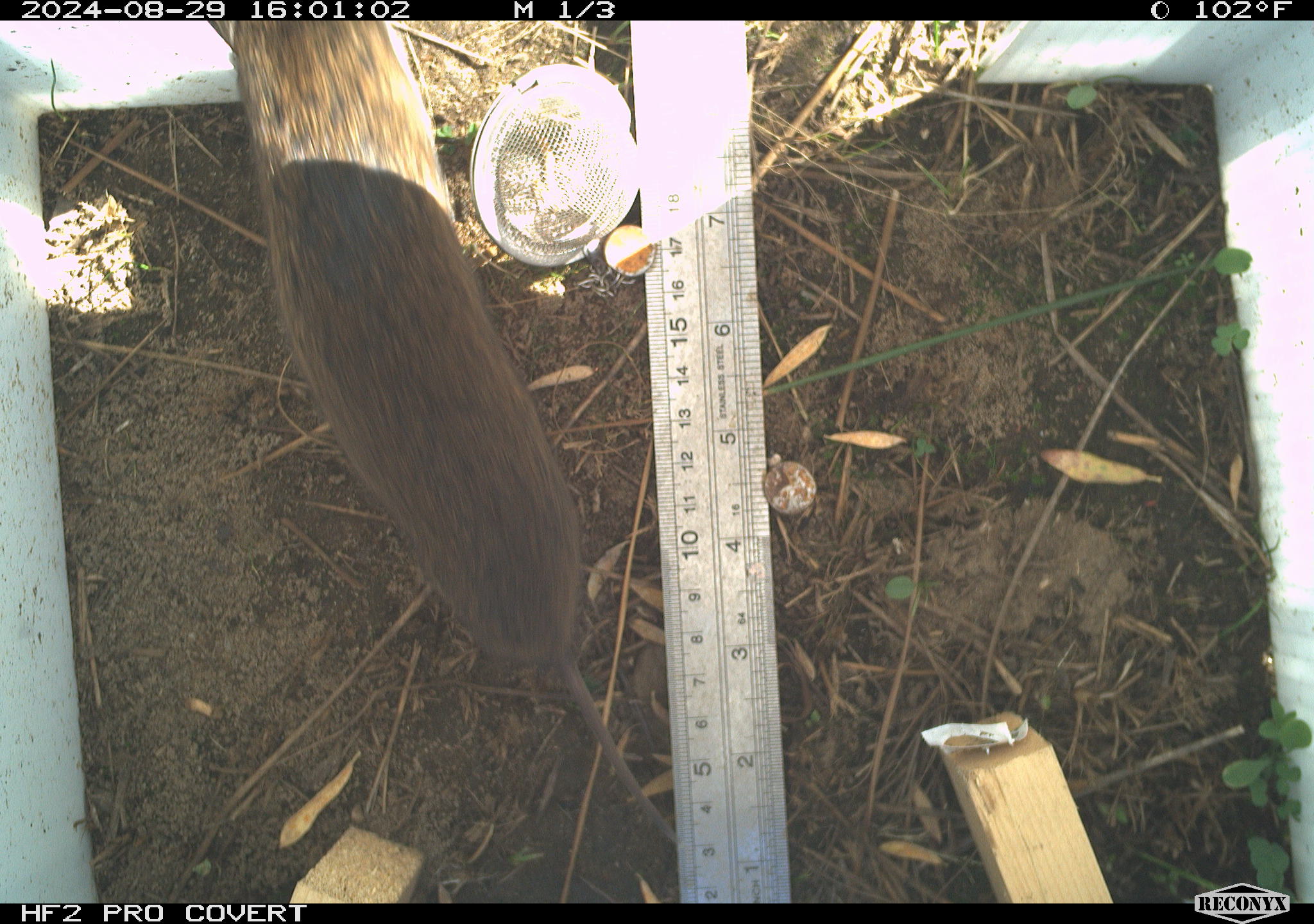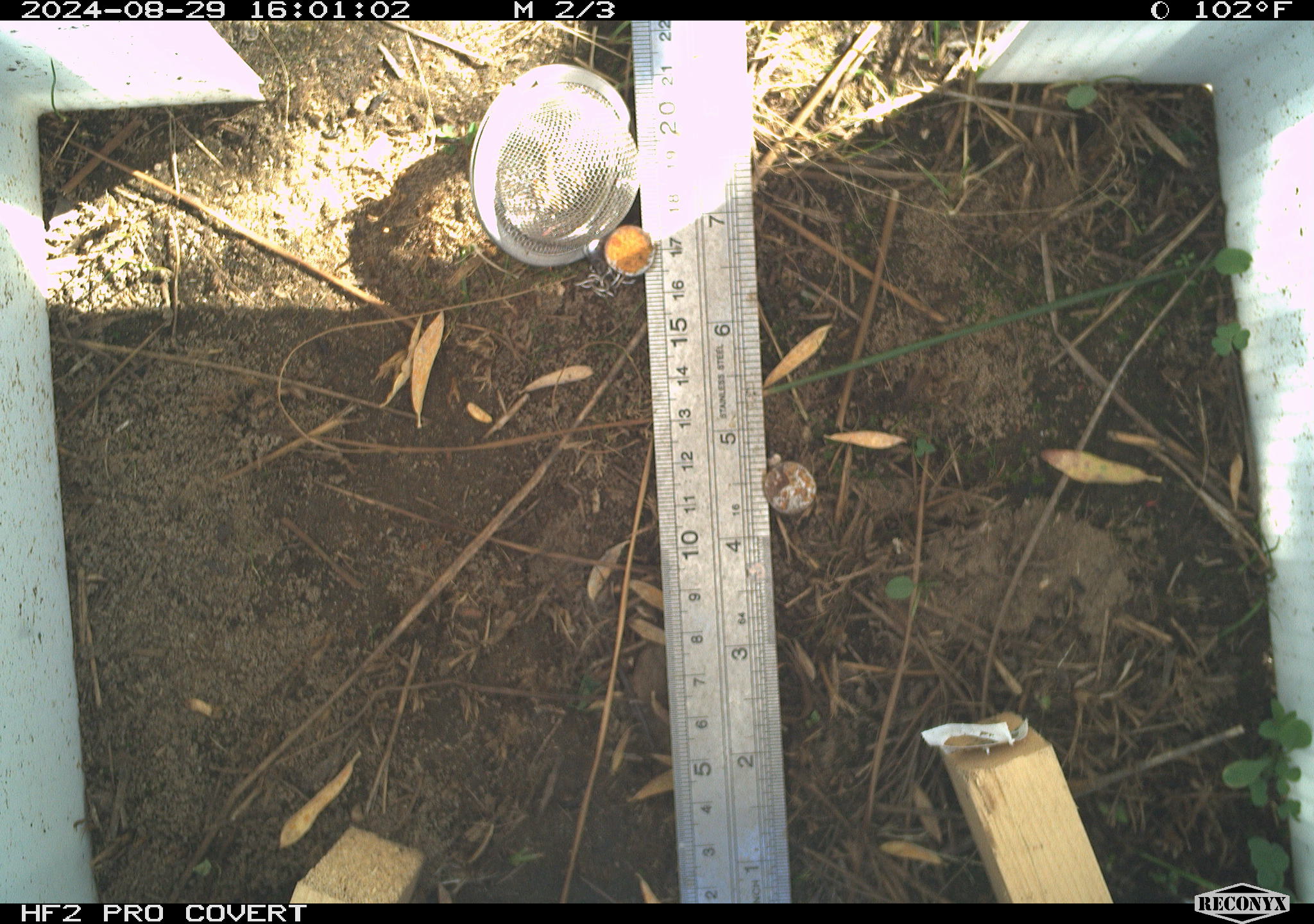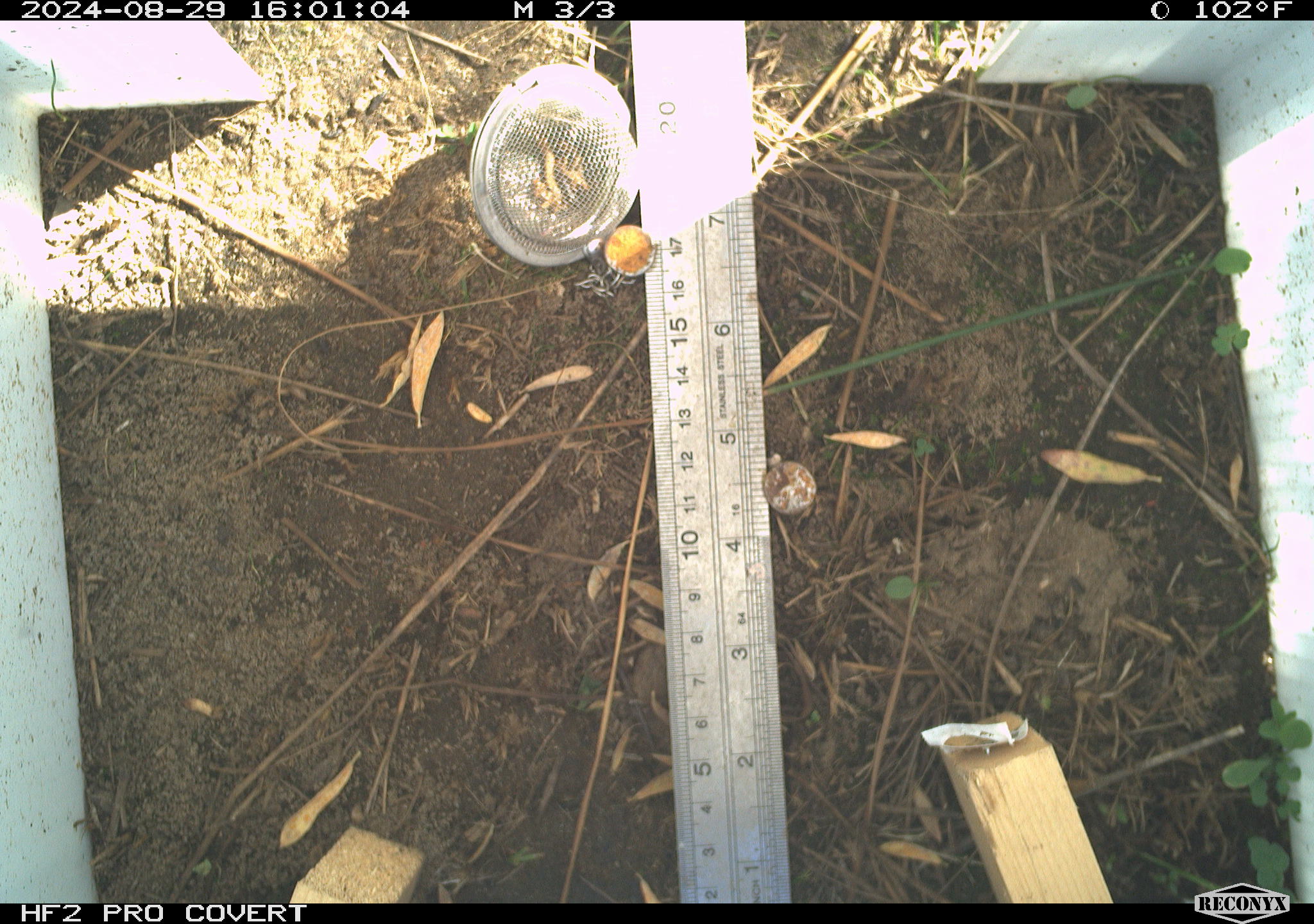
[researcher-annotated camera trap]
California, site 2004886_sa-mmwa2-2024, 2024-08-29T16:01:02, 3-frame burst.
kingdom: Animalia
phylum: Chordata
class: Mammalia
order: Rodentia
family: Cricetidae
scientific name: Arvicolinae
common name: voles, lemmings, and muskrats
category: arvicolinae subfamily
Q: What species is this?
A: Arvicolinae subfamily (voles, lemmings, and muskrats) (Arvicolinae).